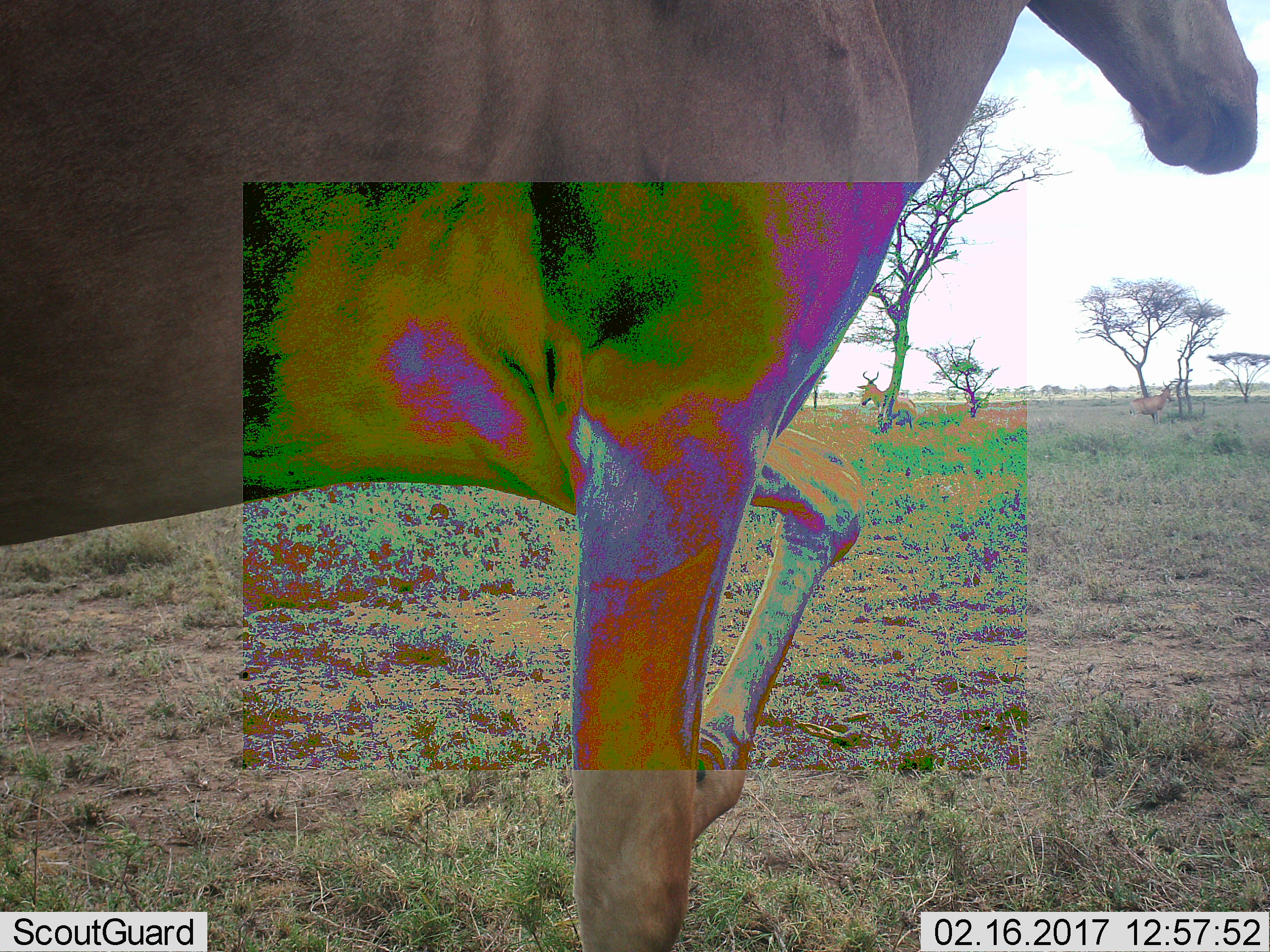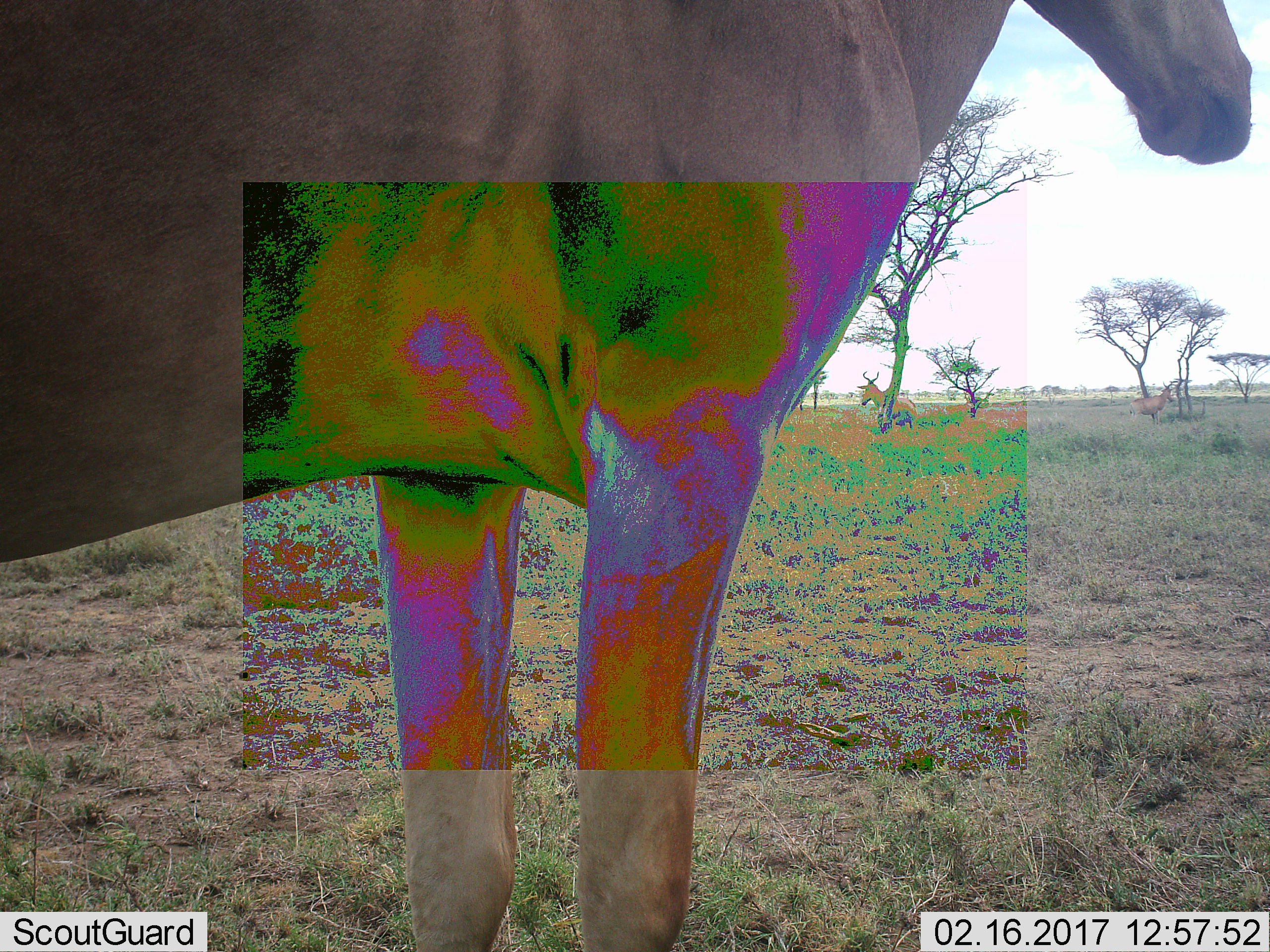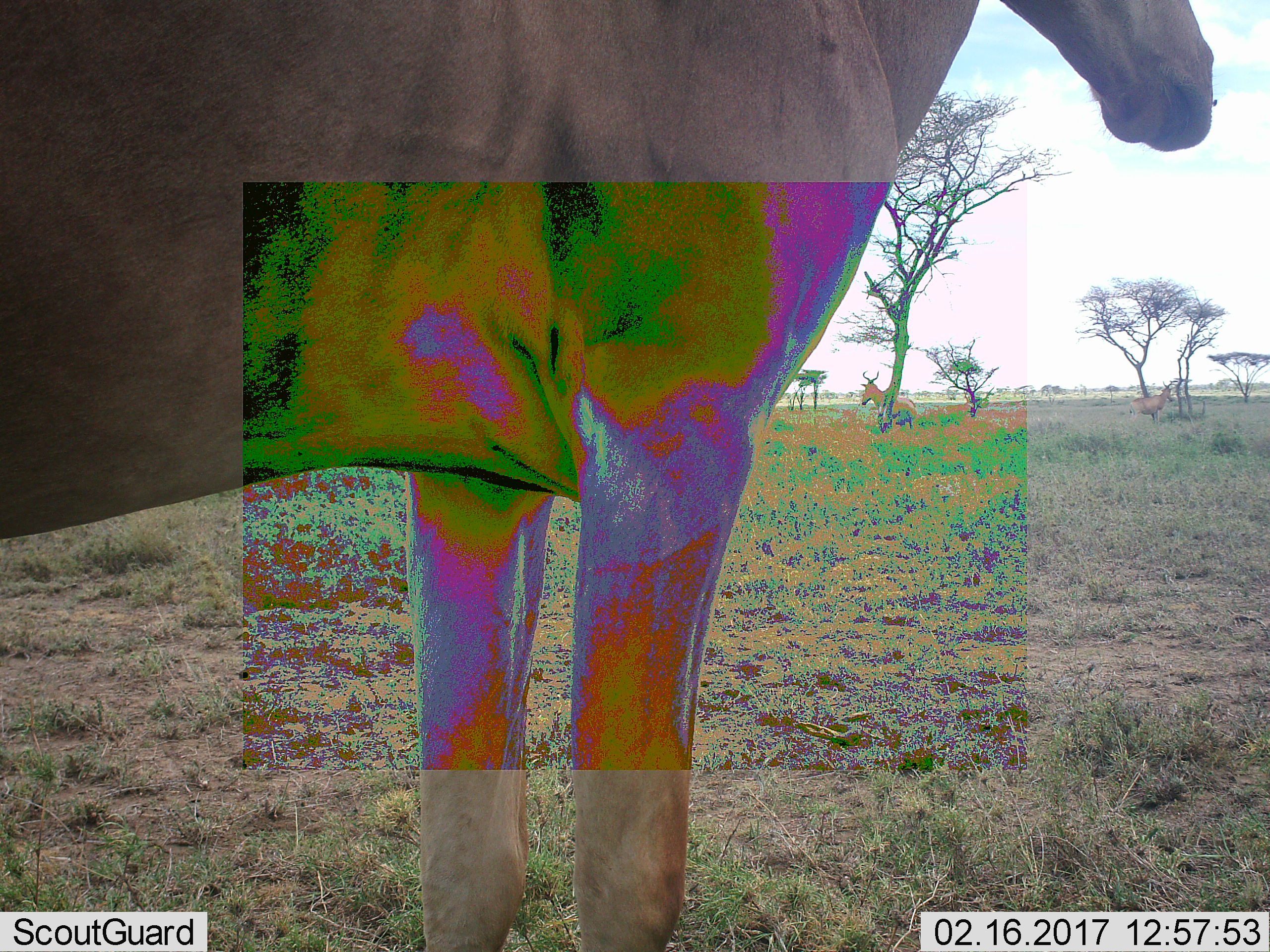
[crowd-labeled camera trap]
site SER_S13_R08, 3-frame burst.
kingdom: Animalia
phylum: Chordata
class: Mammalia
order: Artiodactyla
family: Bovidae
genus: Alcelaphus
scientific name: Alcelaphus buselaphus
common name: hartebeest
Hartebeest (Alcelaphus buselaphus), count 3. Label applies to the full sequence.